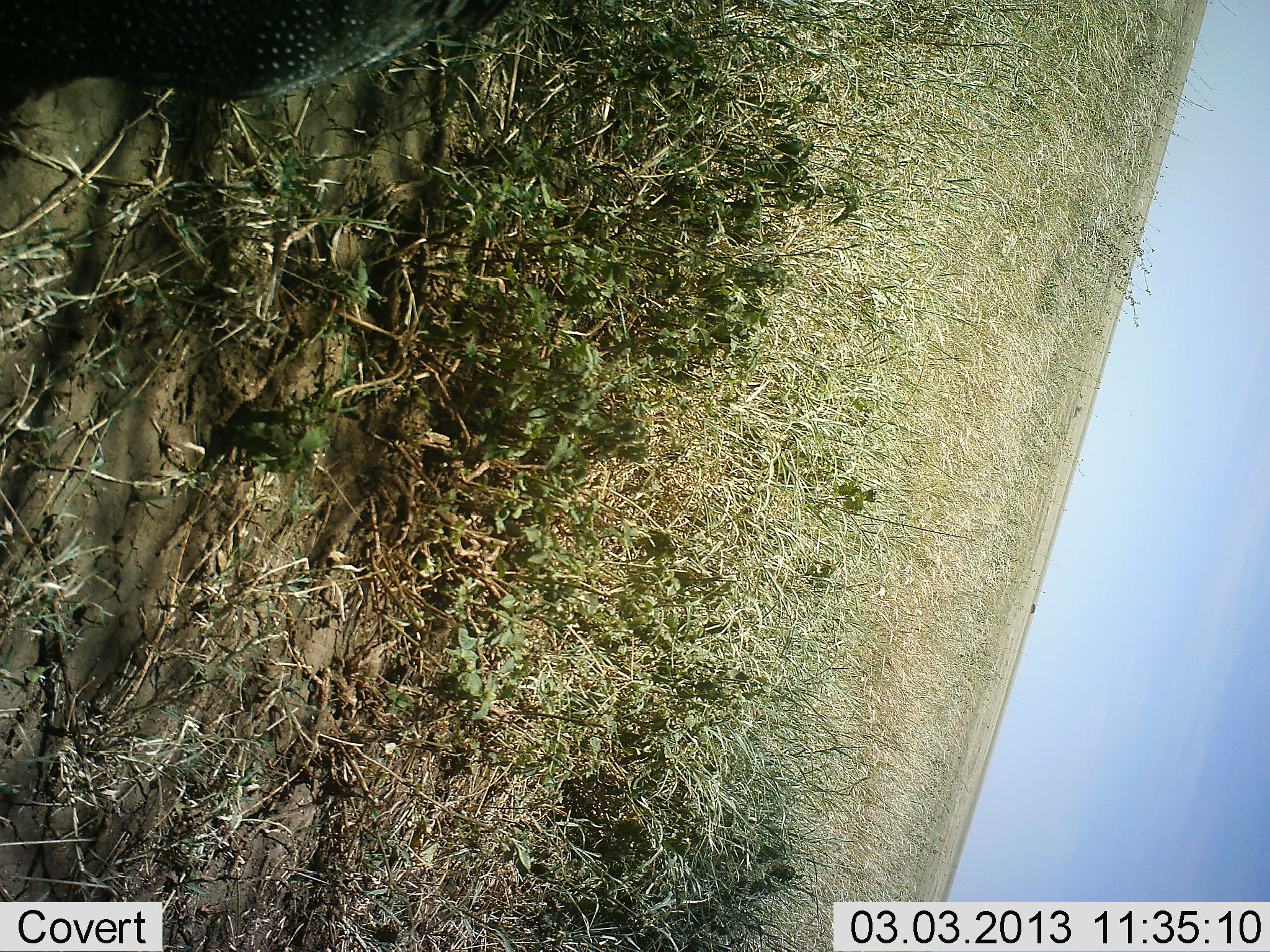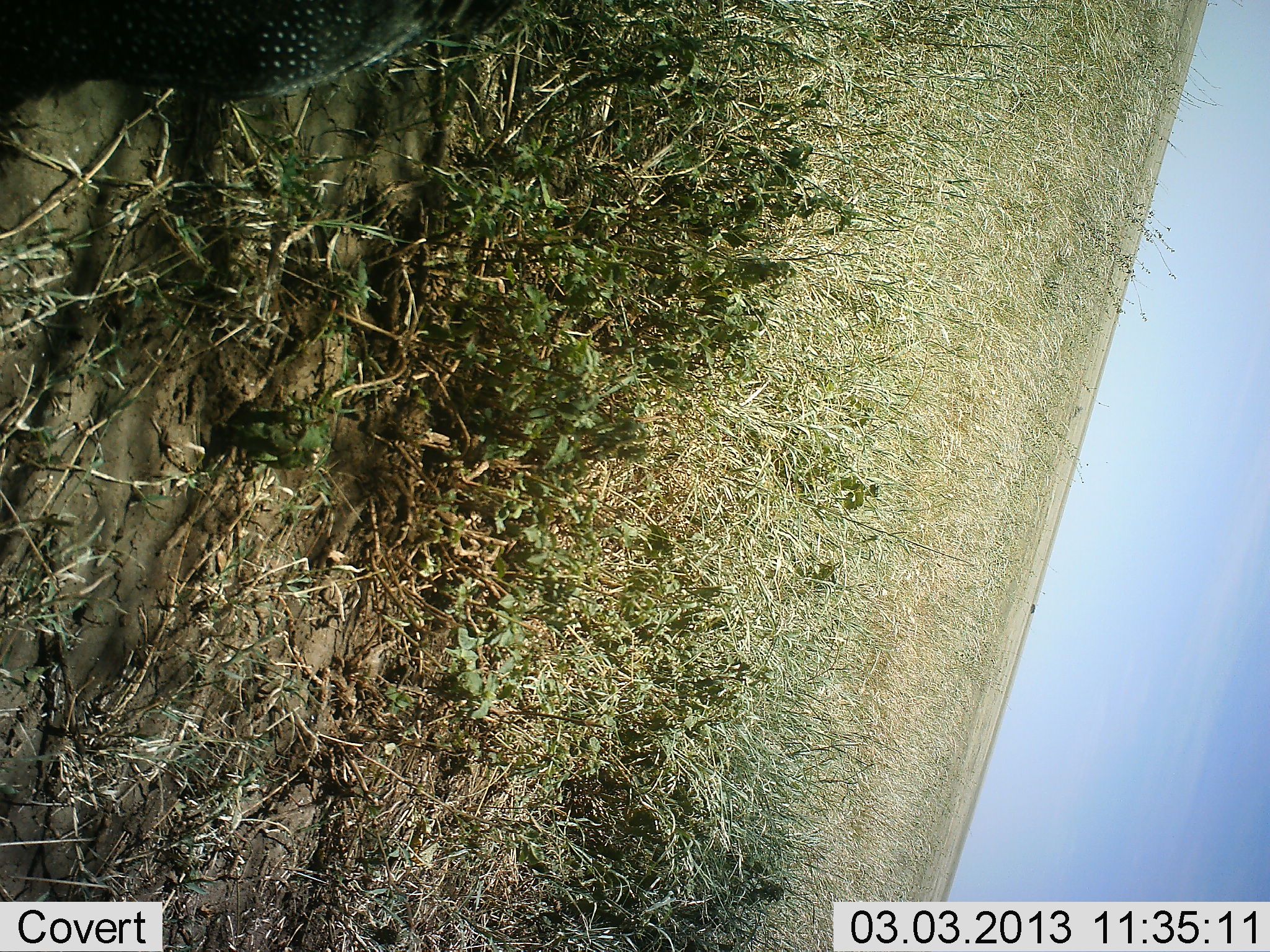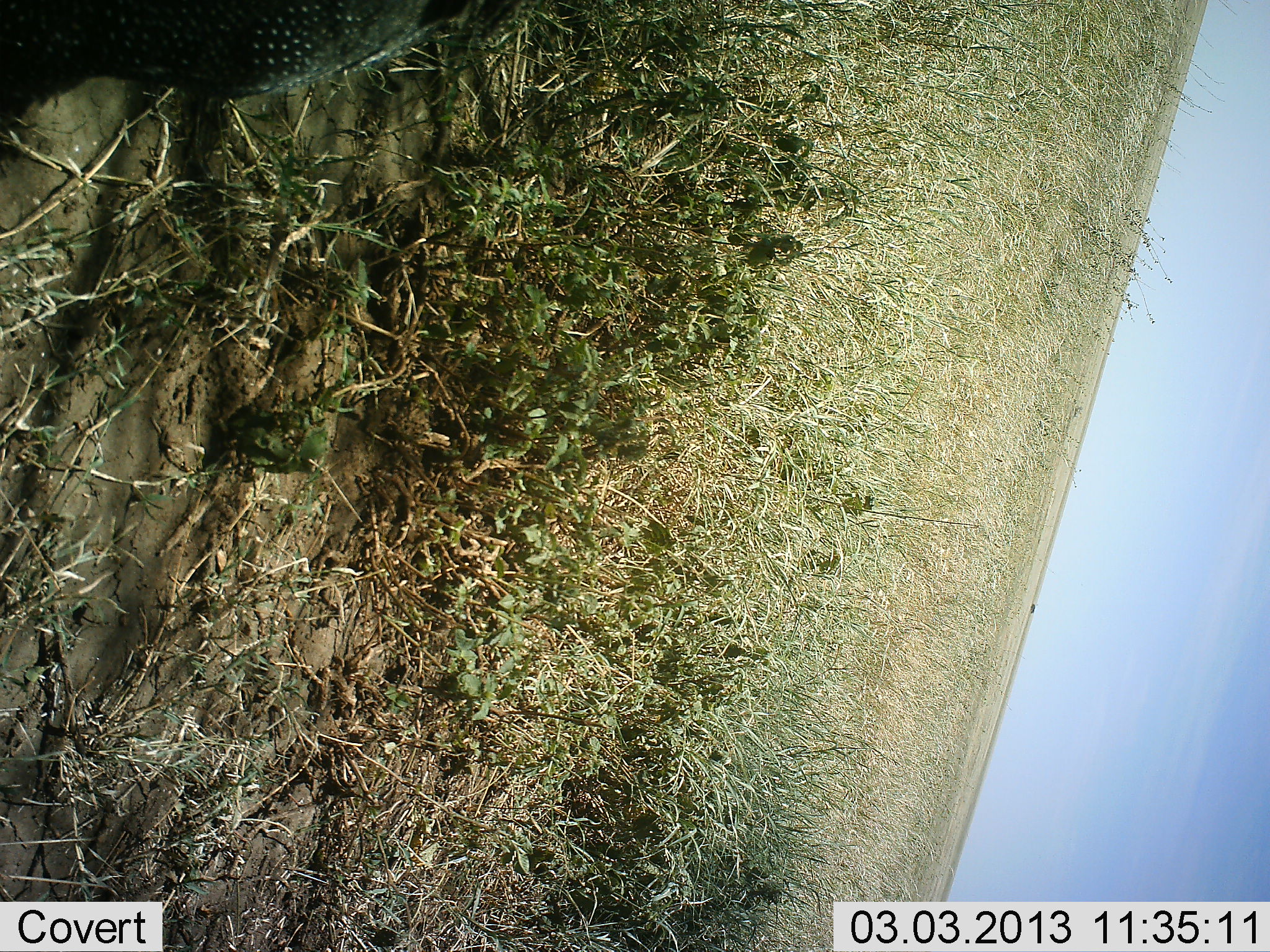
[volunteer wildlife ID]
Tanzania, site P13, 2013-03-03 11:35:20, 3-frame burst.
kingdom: Animalia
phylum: Chordata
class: Aves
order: Galliformes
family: Numididae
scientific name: Numididae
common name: guinea fowl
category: guineafowl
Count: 1.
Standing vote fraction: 95%.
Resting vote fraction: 5%.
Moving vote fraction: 0%.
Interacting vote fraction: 0%.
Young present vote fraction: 0%.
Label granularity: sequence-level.